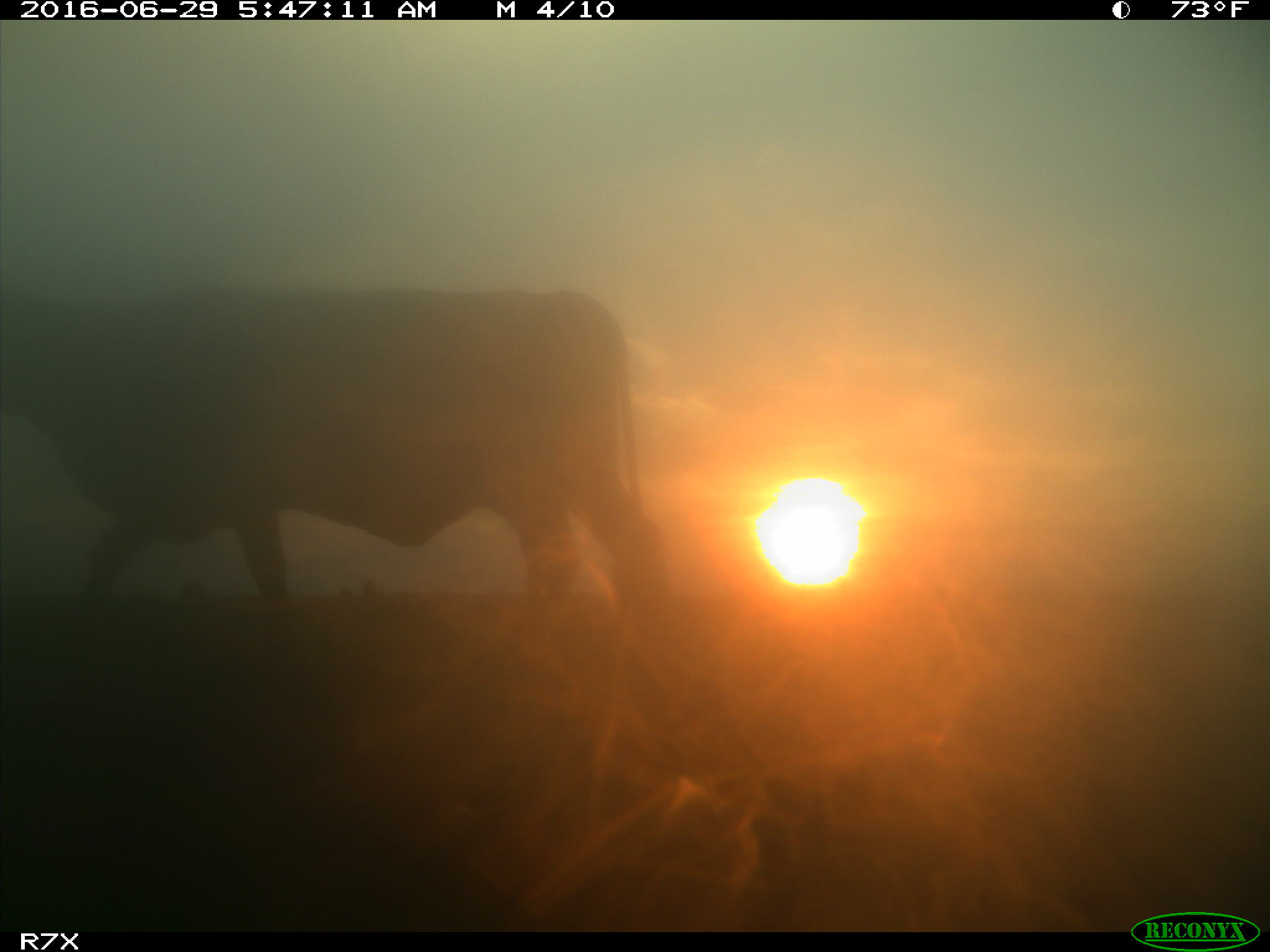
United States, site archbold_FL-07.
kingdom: Animalia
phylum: Chordata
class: Mammalia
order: Artiodactyla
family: Bovidae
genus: Bos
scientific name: Bos taurus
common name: domestic cow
Bos taurus (domestic cow).